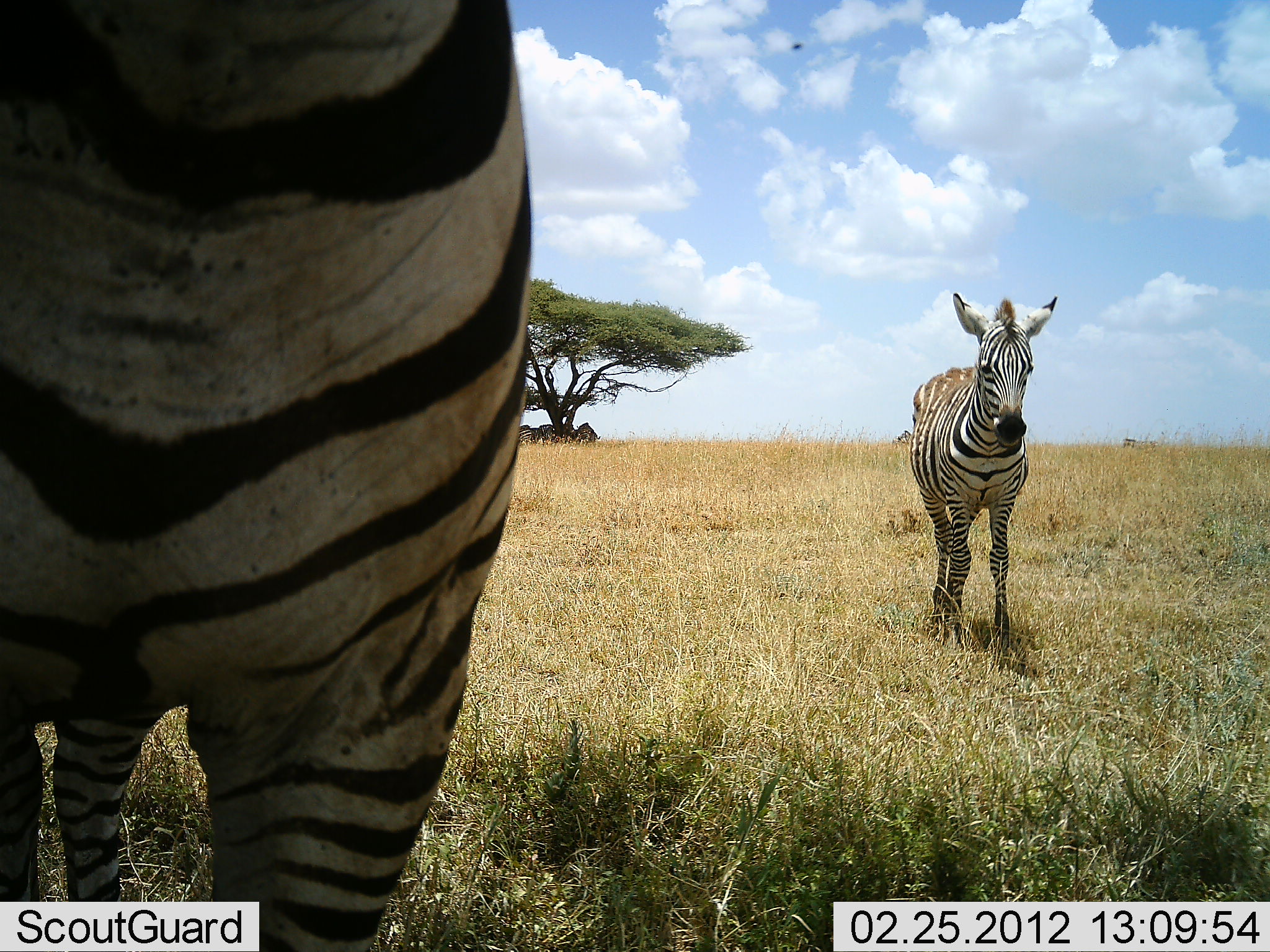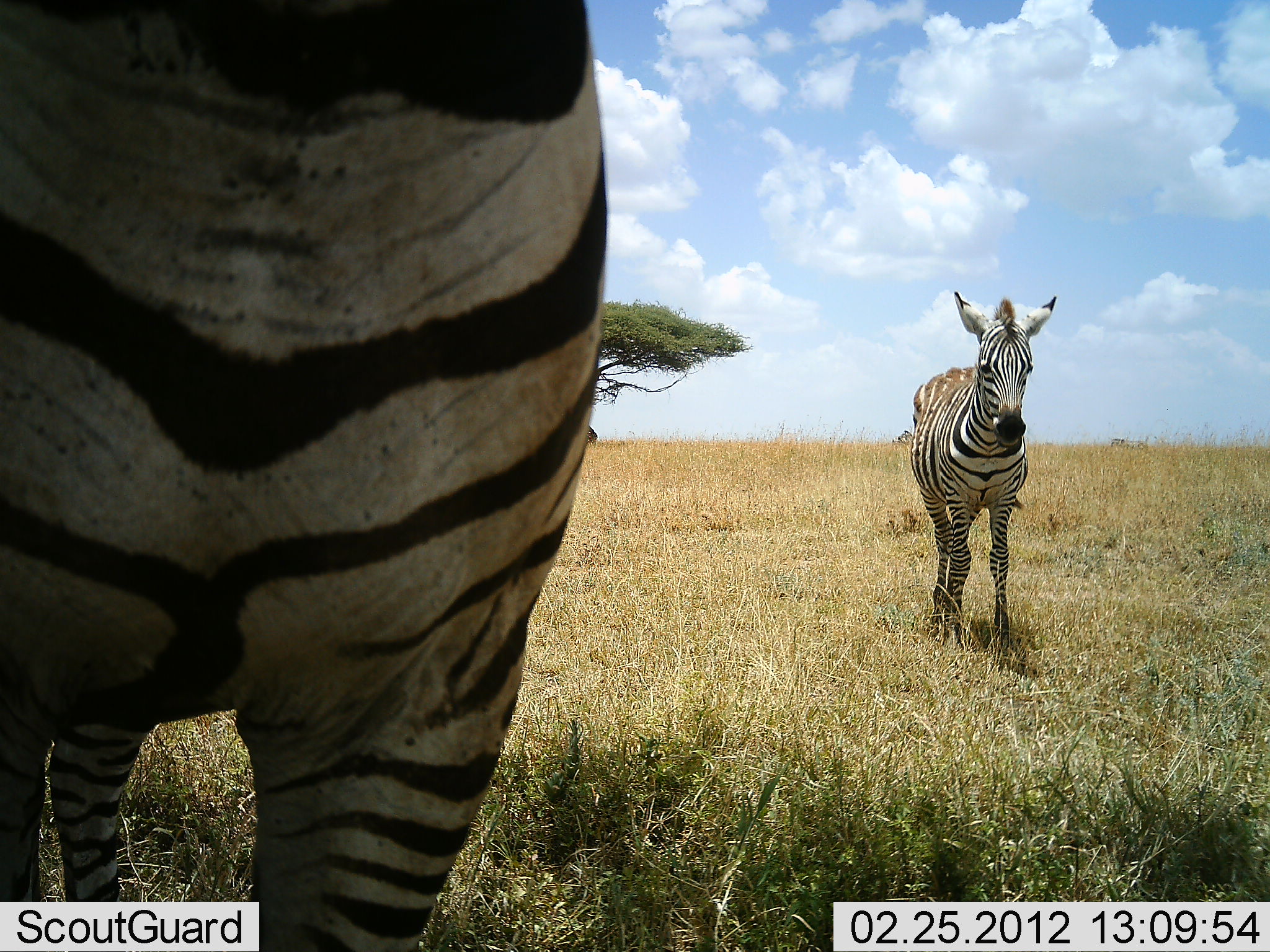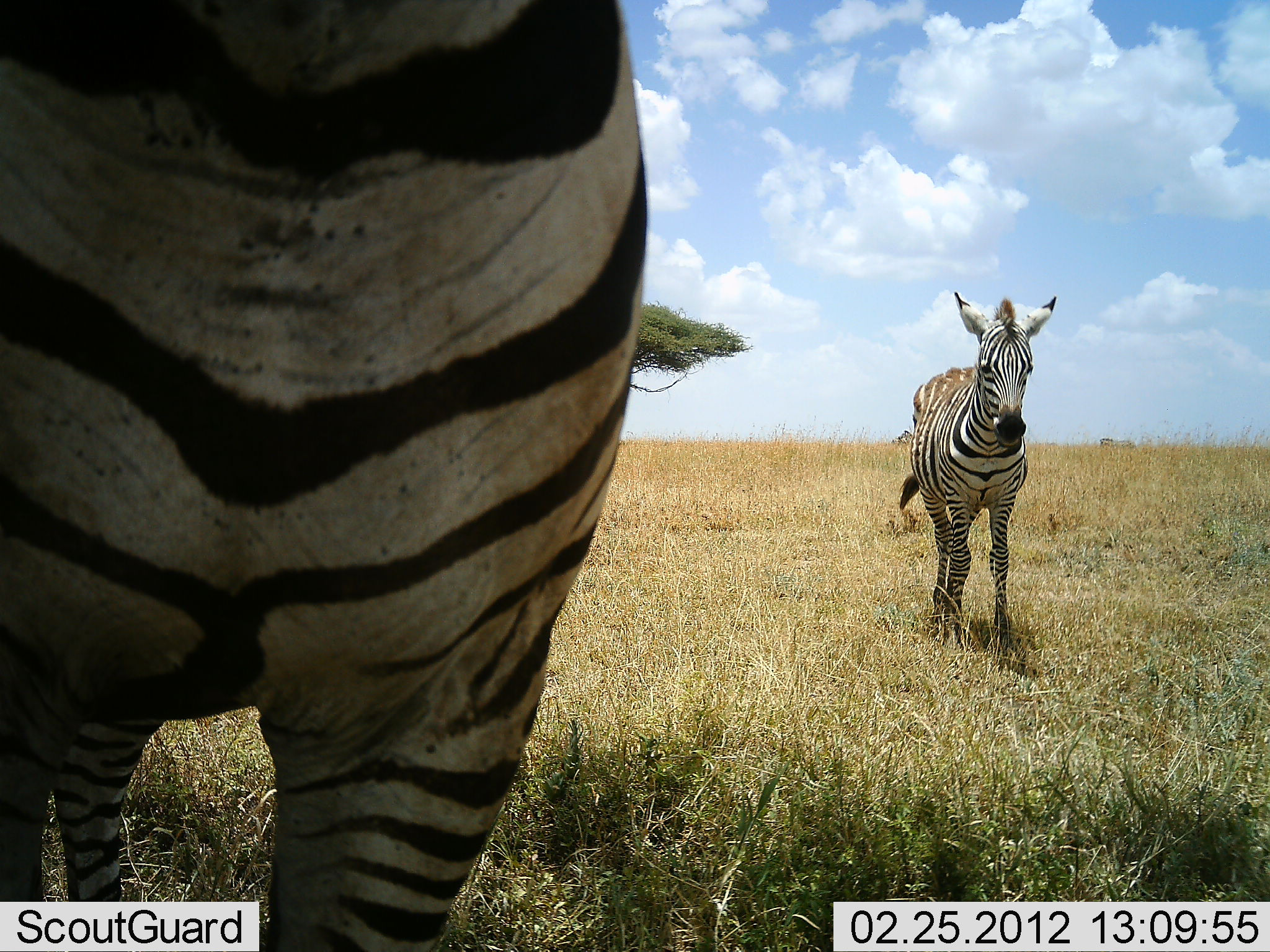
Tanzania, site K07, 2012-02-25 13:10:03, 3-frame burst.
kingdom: Animalia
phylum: Chordata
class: Mammalia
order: Perissodactyla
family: Equidae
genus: Equus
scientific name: Equus quagga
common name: plains zebra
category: zebra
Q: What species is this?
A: Zebra (plains zebra) (Equus quagga).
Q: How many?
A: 2.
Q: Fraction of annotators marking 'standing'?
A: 94%.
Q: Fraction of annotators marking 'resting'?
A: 6%.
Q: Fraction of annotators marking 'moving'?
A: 29%.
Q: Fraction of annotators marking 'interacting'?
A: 0%.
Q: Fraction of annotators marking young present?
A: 24%.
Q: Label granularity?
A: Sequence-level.